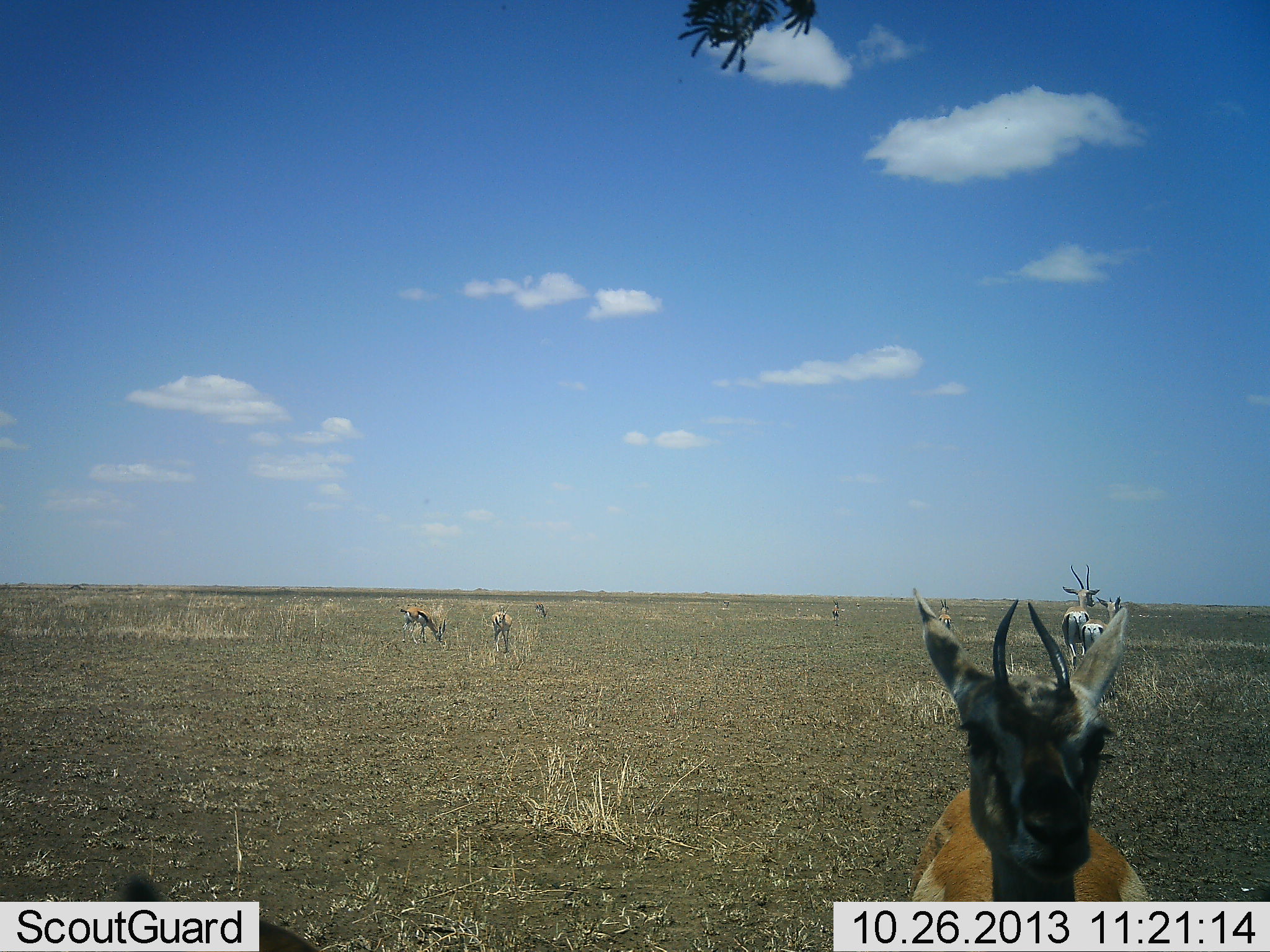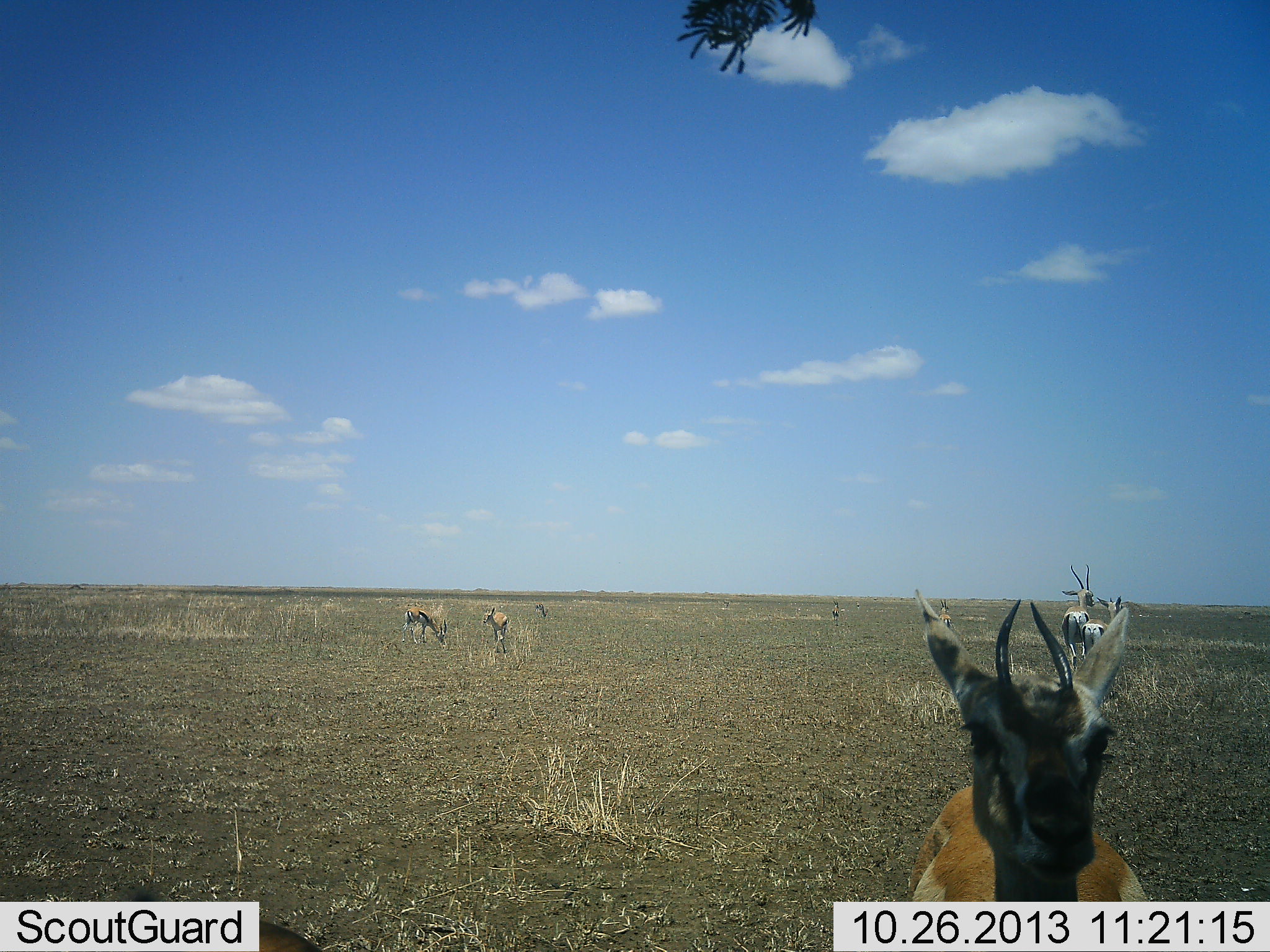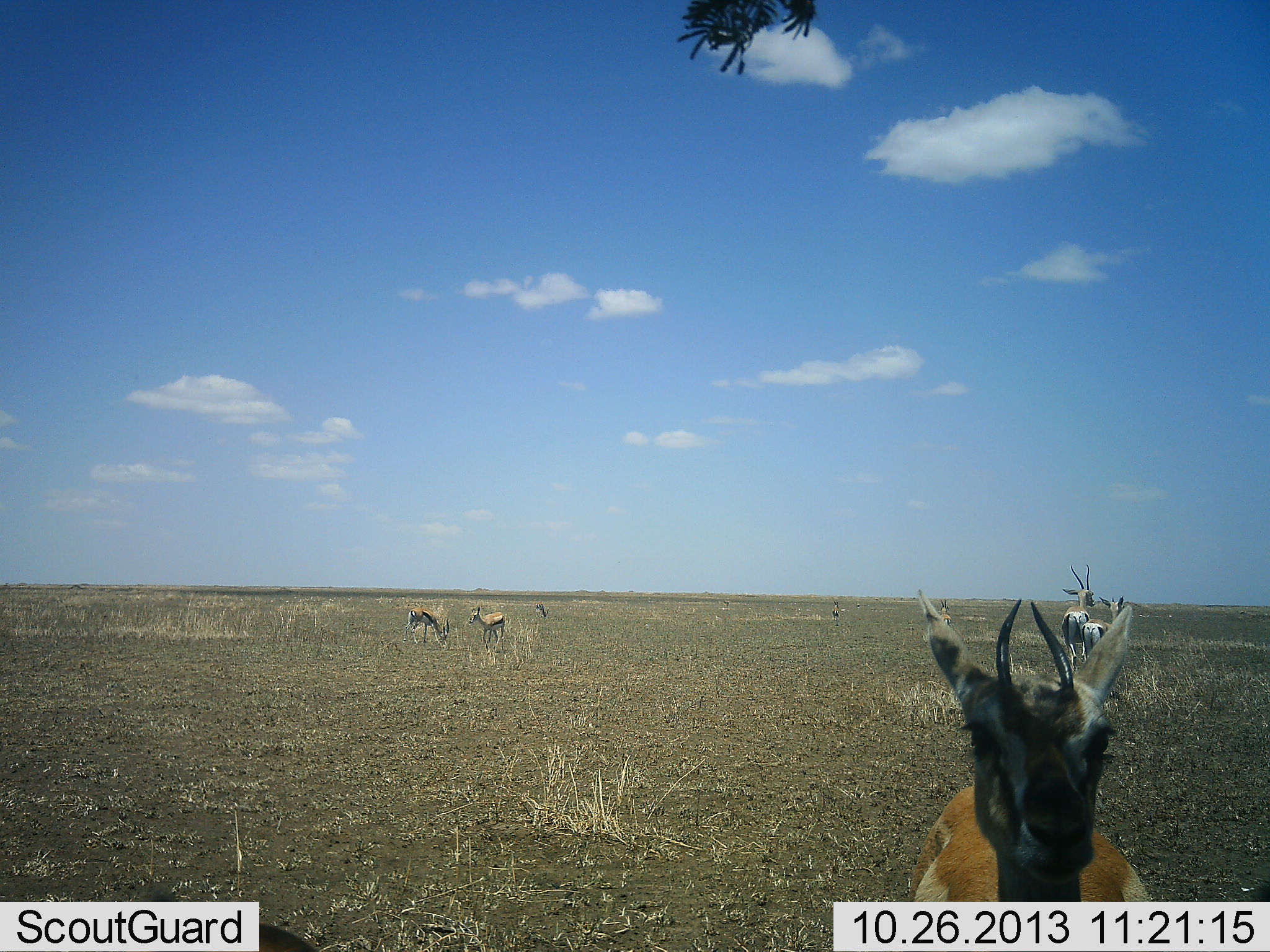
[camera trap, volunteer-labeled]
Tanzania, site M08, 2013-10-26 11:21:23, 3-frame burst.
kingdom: Animalia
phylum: Chordata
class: Mammalia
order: Artiodactyla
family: Bovidae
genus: Eudorcas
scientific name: Eudorcas thomsonii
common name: thomson's gazelle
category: gazellethomsons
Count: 6.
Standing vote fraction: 91%.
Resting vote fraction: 4%.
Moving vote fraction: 22%.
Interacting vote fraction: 9%.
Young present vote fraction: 9%.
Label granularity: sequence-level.